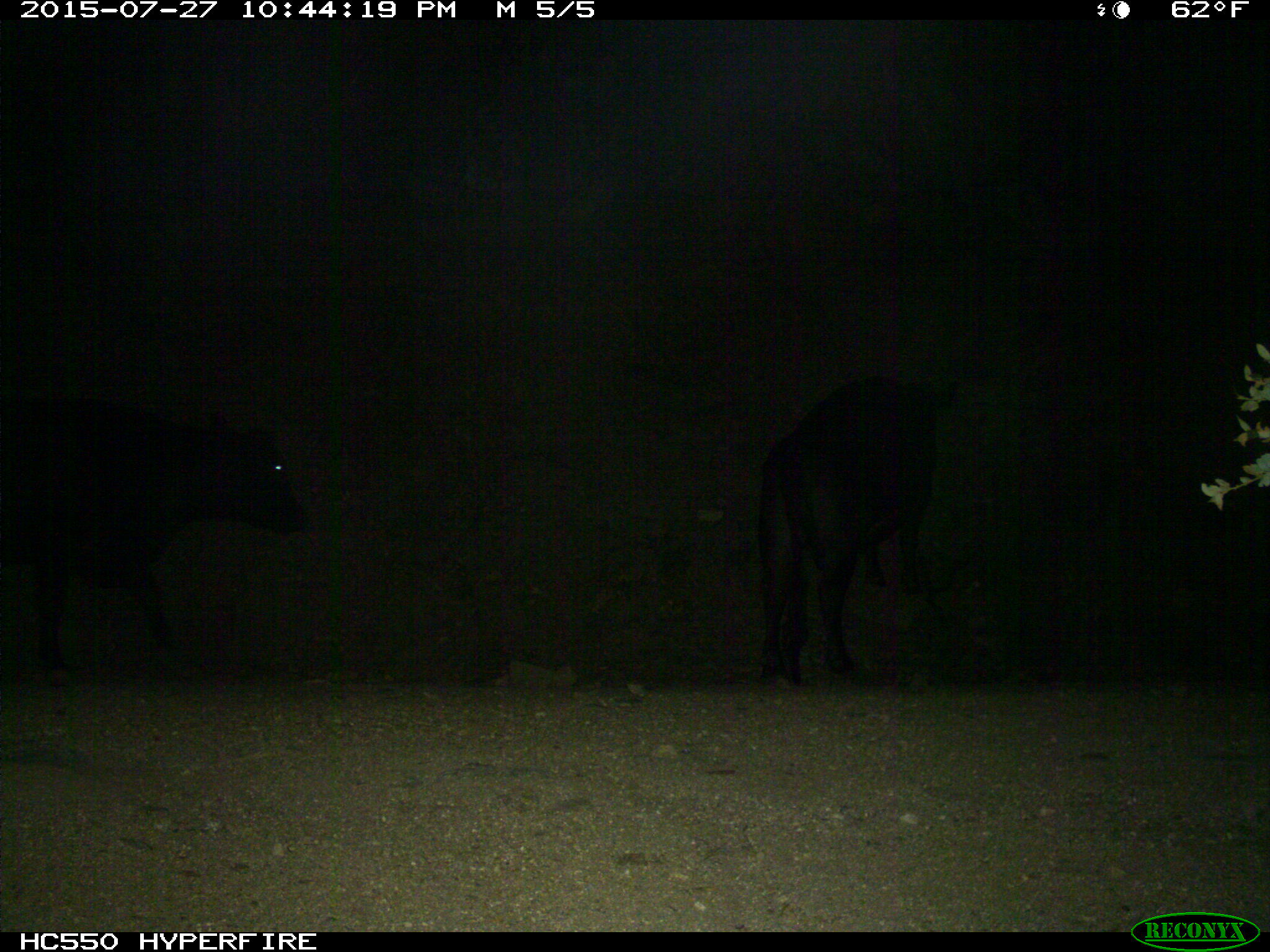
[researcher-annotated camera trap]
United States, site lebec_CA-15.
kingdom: Animalia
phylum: Chordata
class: Mammalia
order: Artiodactyla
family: Bovidae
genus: Bos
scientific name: Bos taurus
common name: domestic cow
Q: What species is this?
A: Bos taurus (domestic cow).